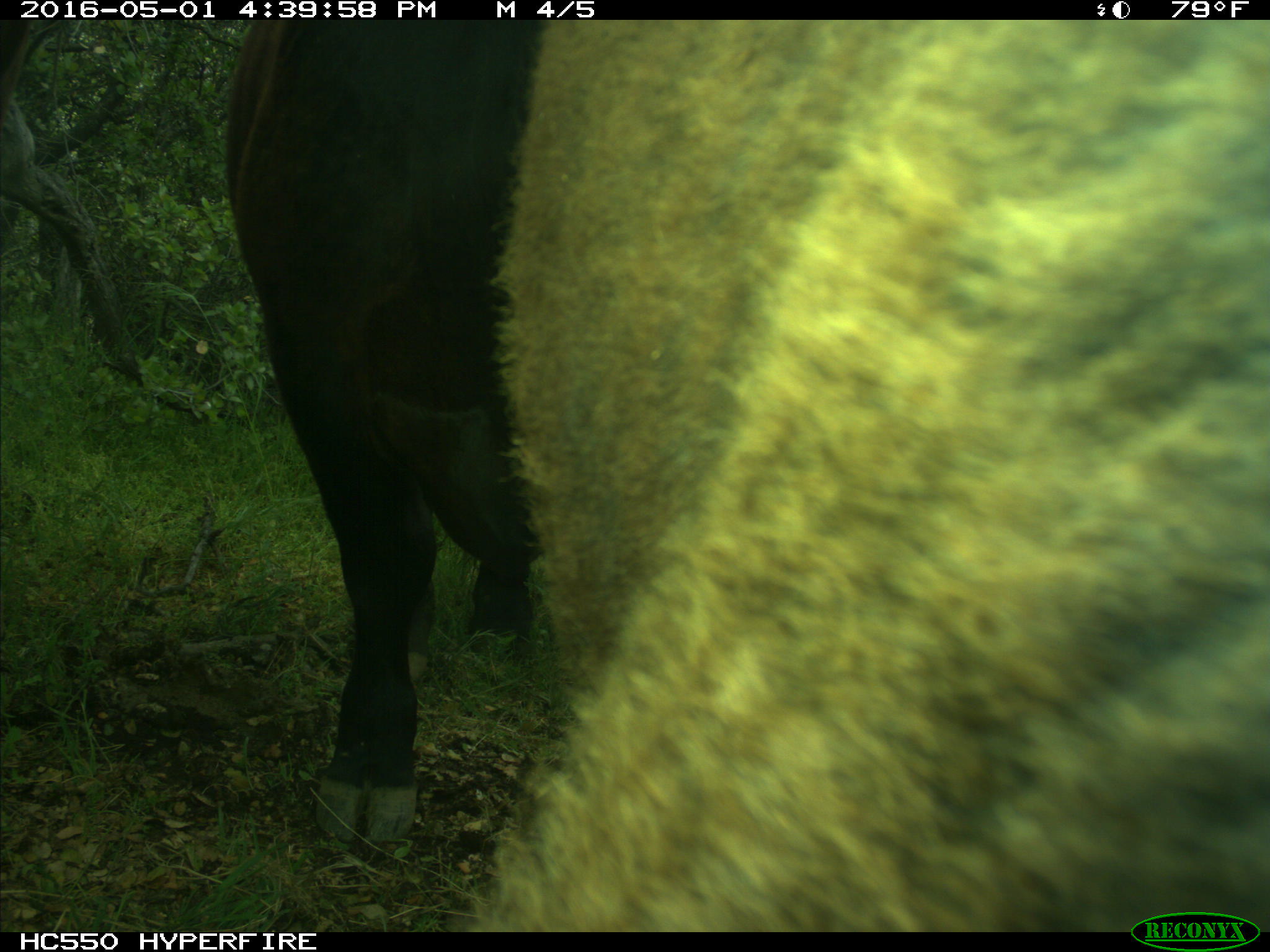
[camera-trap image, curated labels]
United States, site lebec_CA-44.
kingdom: Animalia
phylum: Chordata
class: Mammalia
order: Artiodactyla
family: Bovidae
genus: Bos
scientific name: Bos taurus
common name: domestic cow